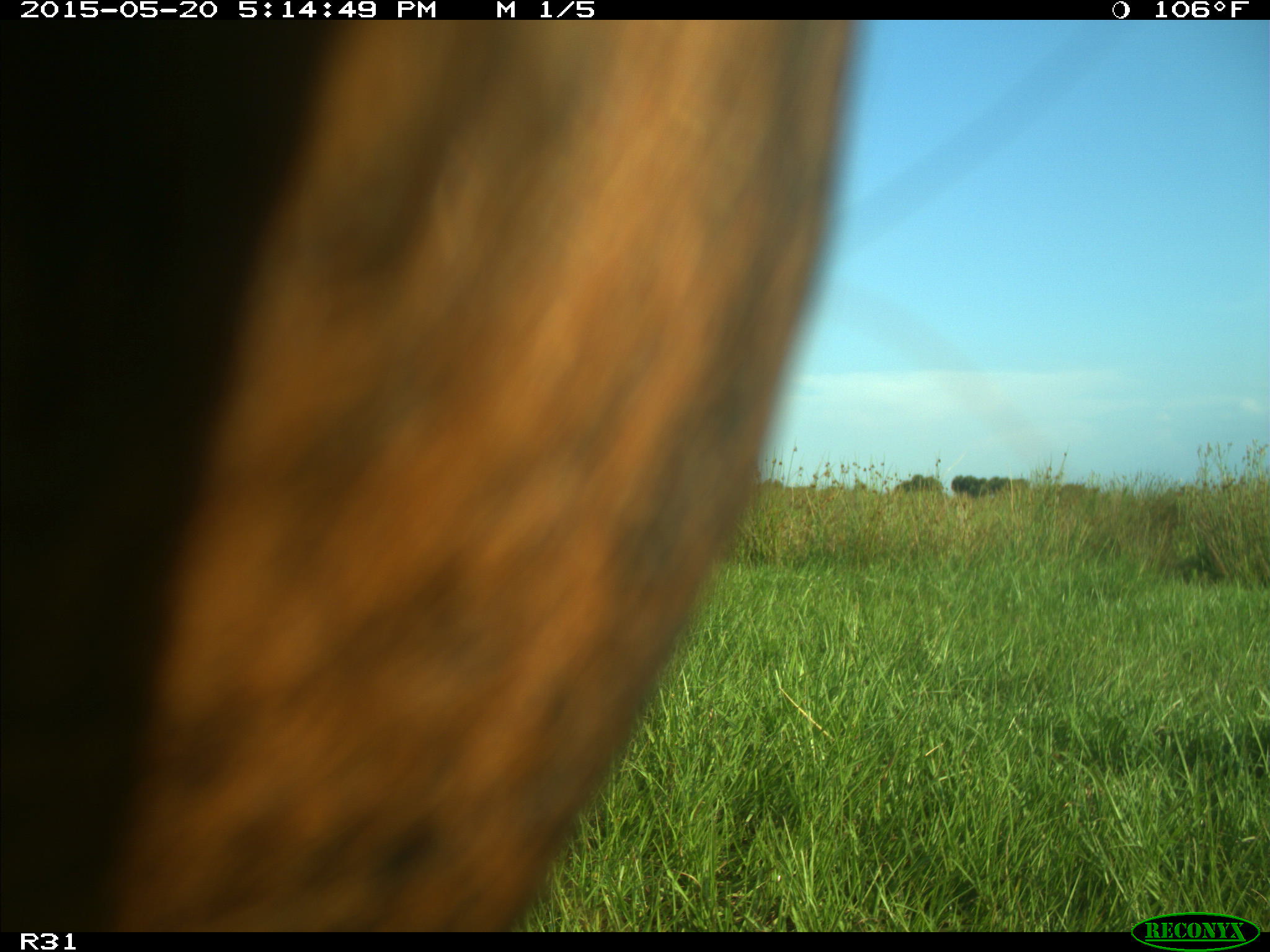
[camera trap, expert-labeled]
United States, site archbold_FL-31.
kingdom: Animalia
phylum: Chordata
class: Mammalia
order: Artiodactyla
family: Bovidae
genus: Bos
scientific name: Bos taurus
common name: domestic cow